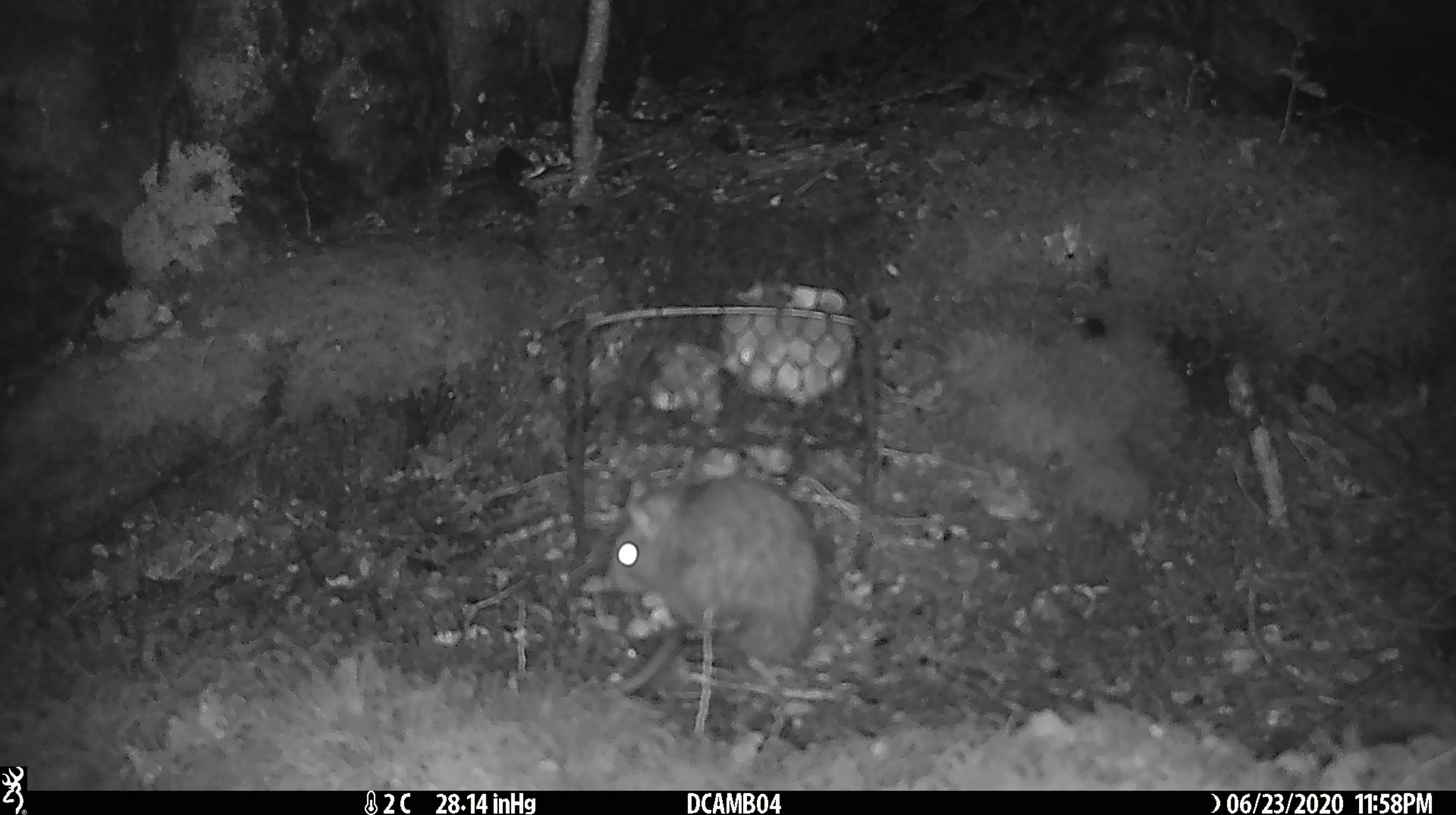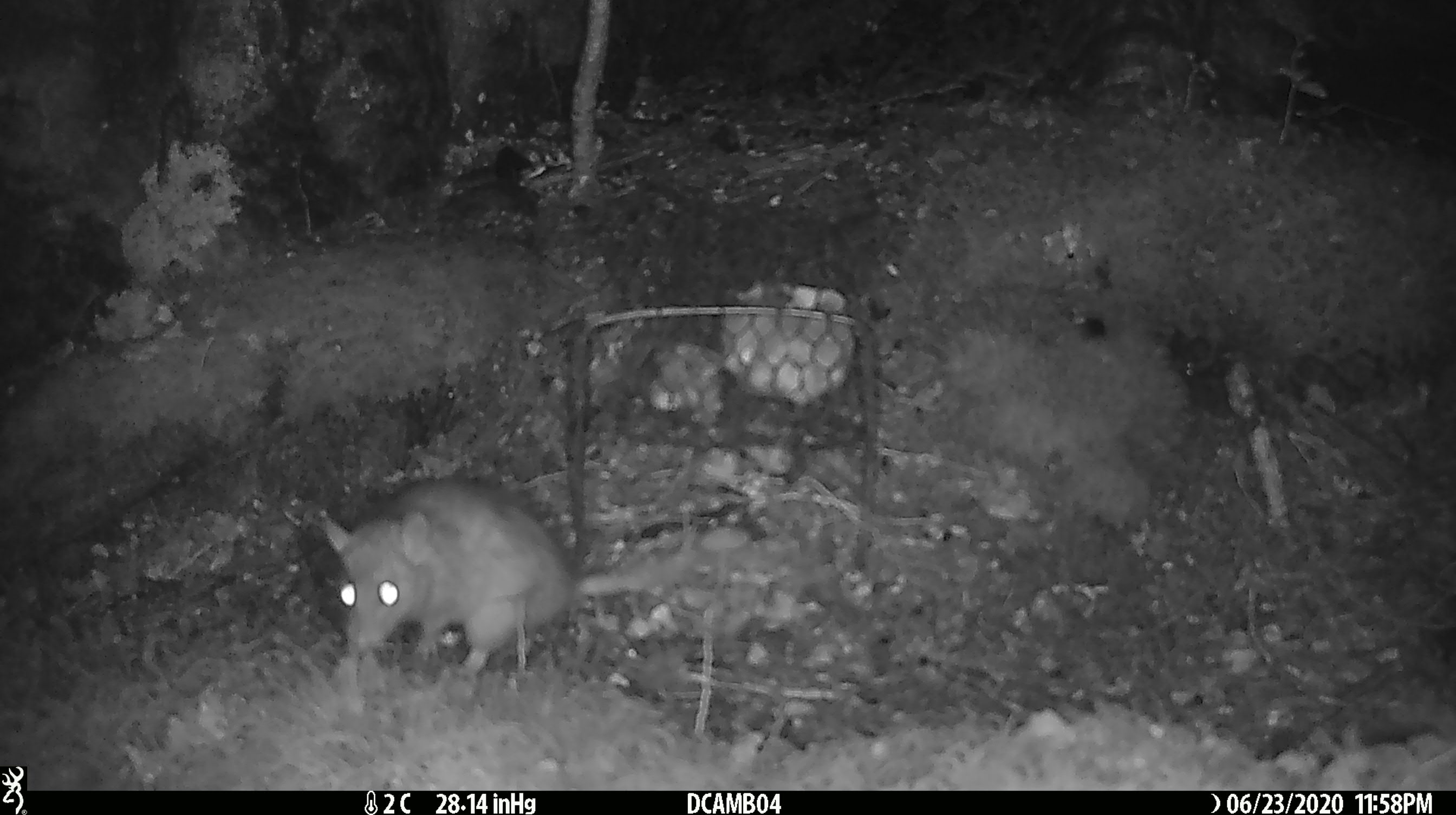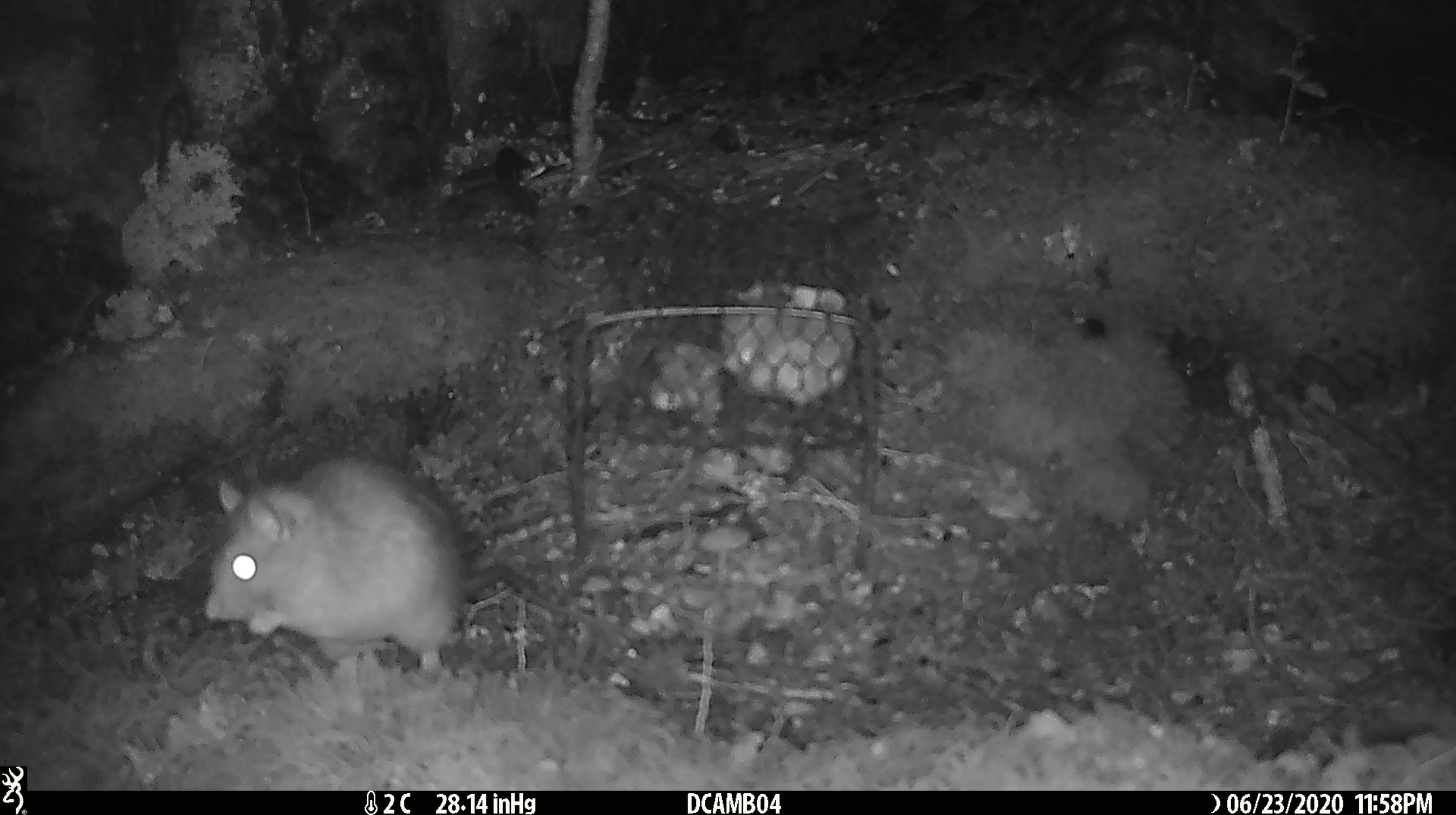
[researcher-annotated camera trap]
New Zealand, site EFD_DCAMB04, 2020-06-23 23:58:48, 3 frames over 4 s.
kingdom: Animalia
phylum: Chordata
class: Mammalia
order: Rodentia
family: Muridae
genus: Rattus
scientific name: Rattus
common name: rat